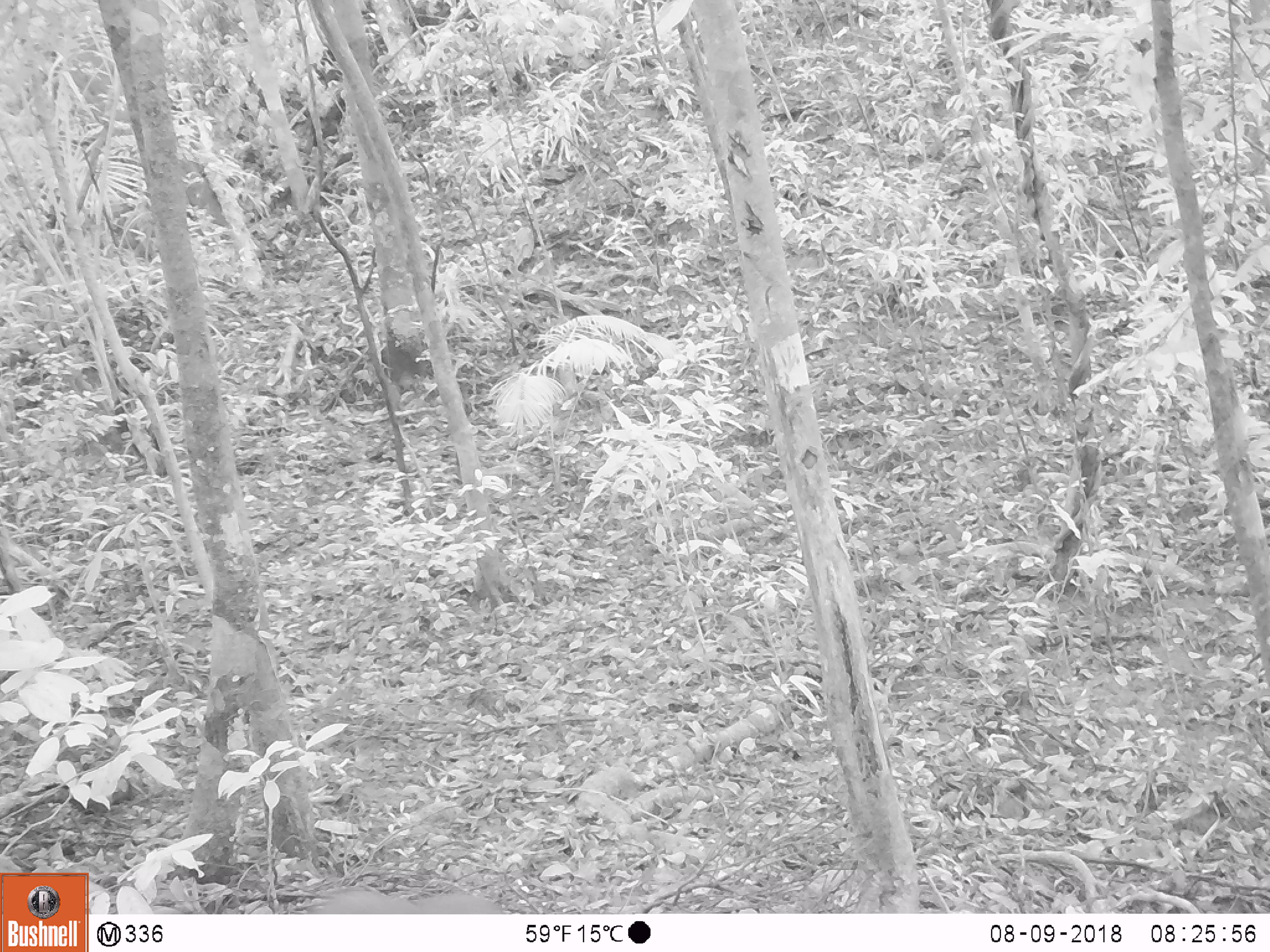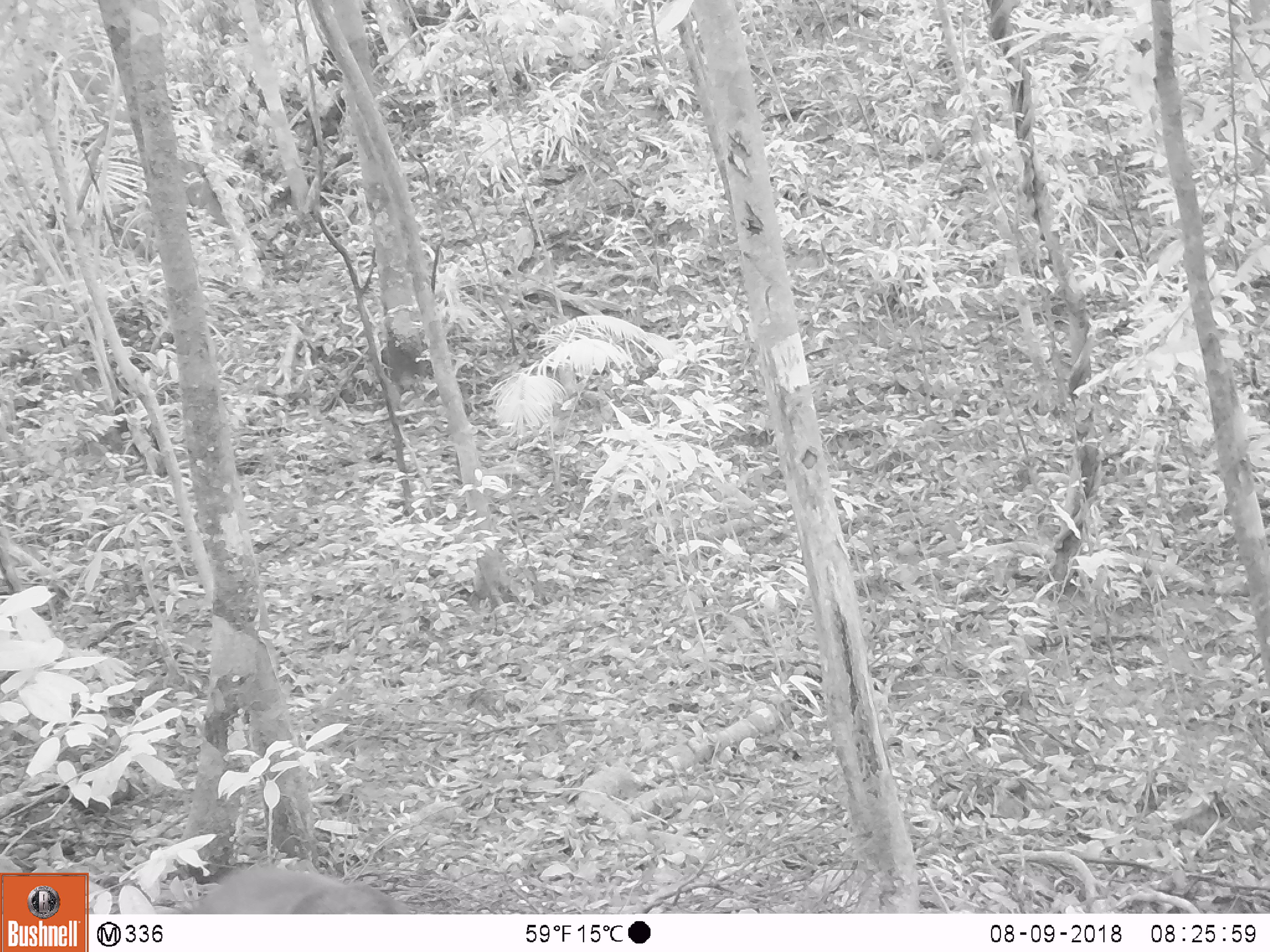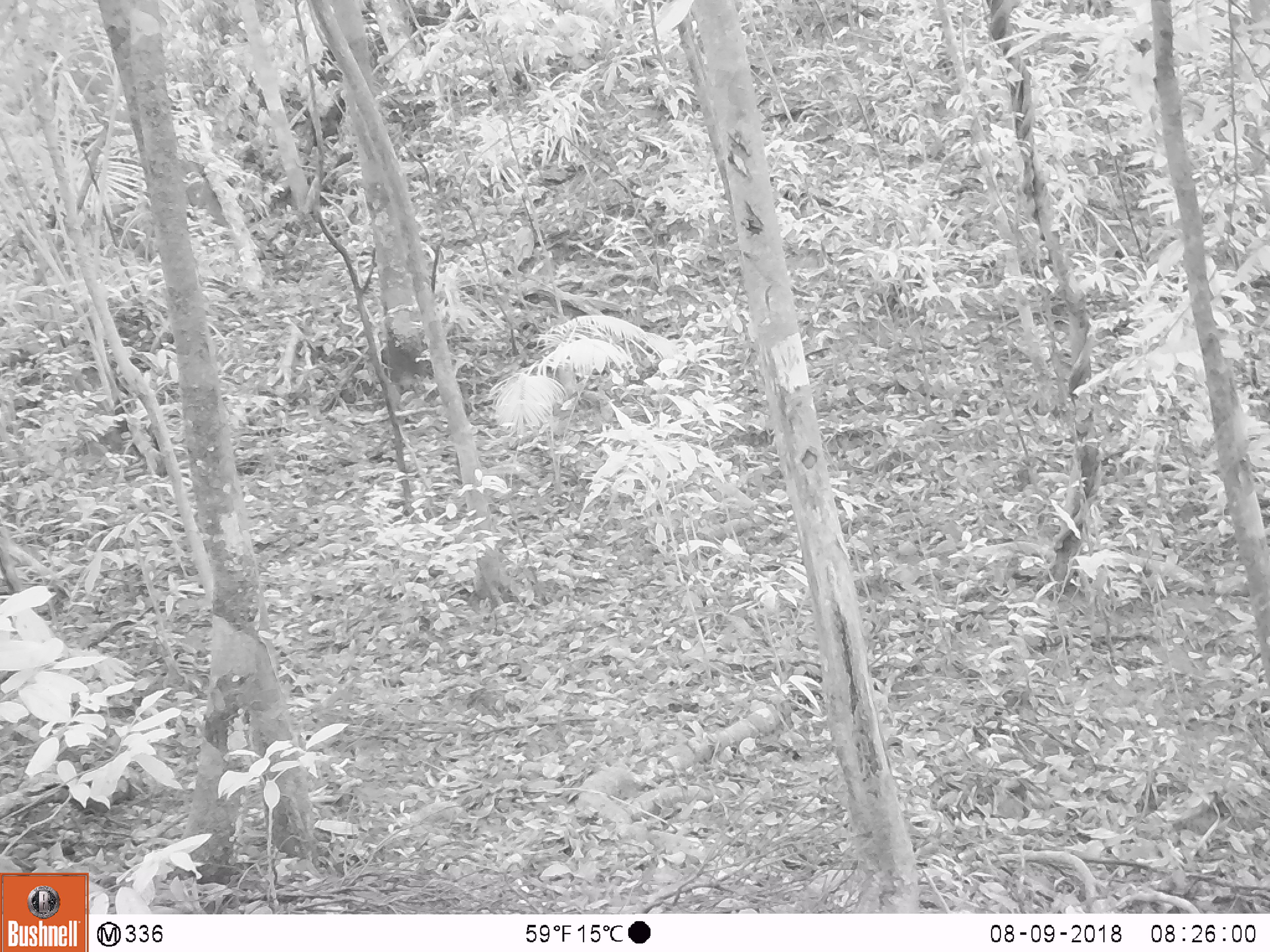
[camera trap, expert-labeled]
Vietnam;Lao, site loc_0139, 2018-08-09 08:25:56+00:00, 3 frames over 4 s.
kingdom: Animalia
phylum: Chordata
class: Mammalia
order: Primates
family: Cercopithecidae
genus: Macaca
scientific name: Macaca arctoides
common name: stump-tailed macaque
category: stump tailed macaque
Stump tailed macaque (stump-tailed macaque) (Macaca arctoides). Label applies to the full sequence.